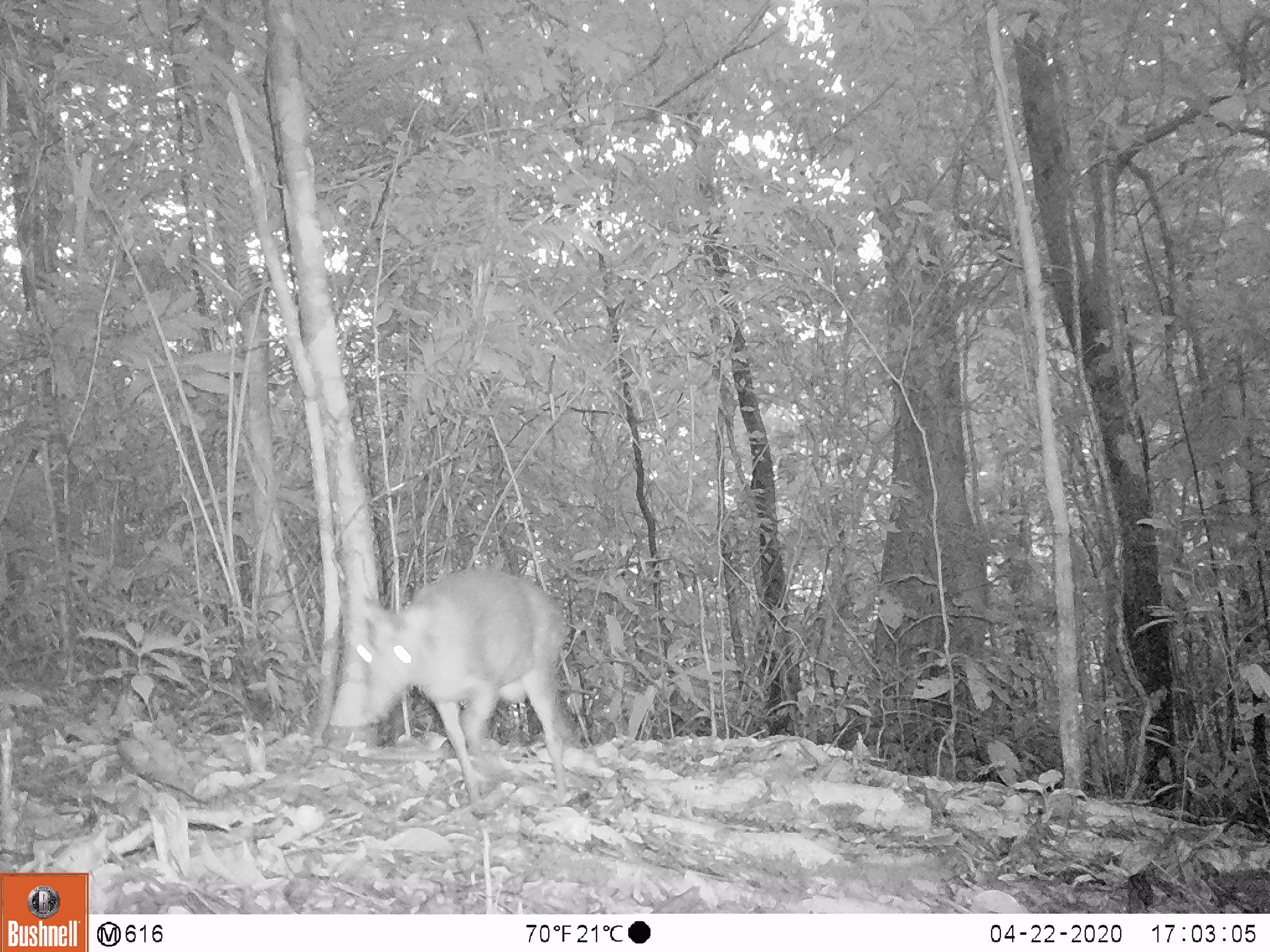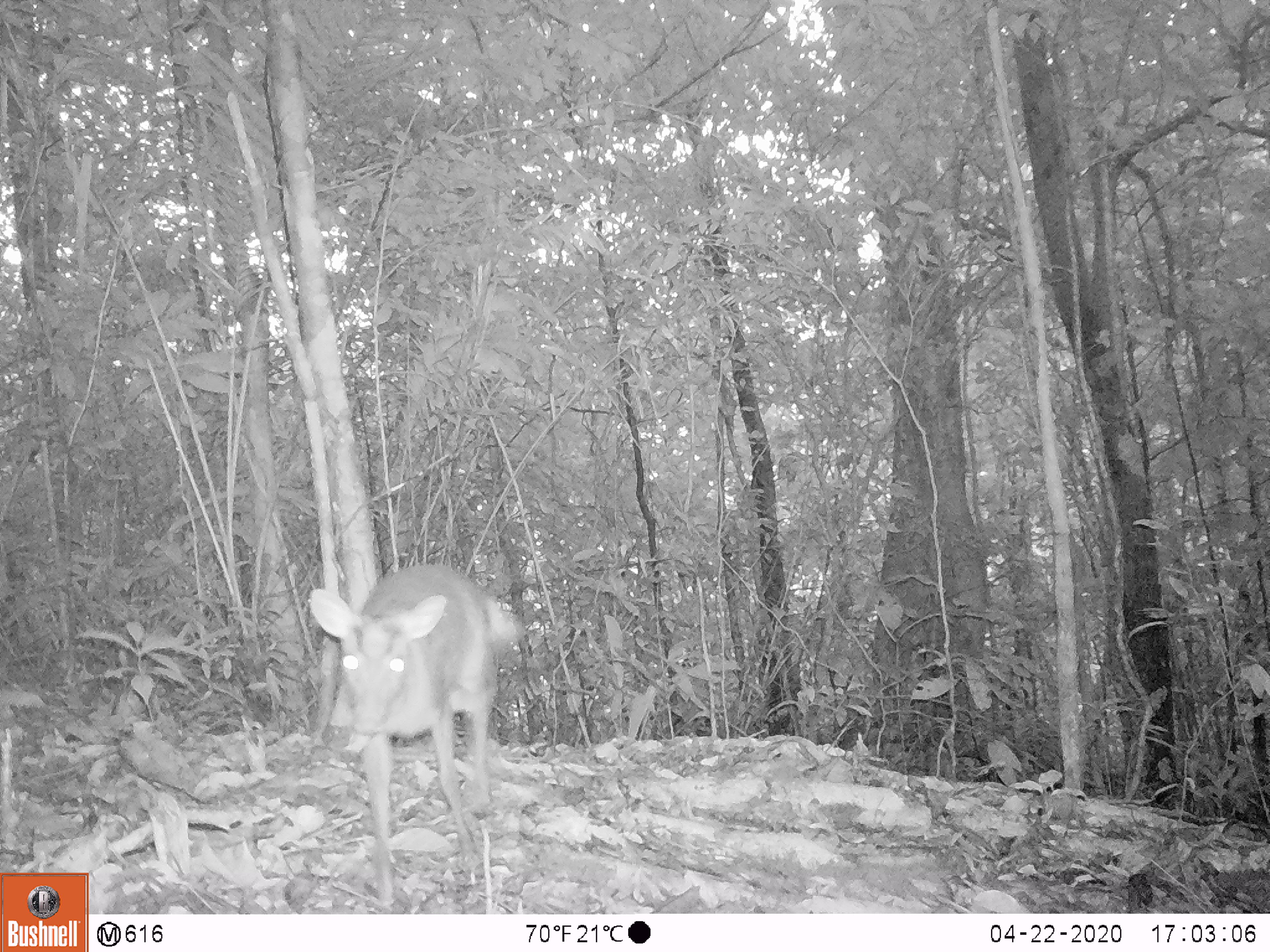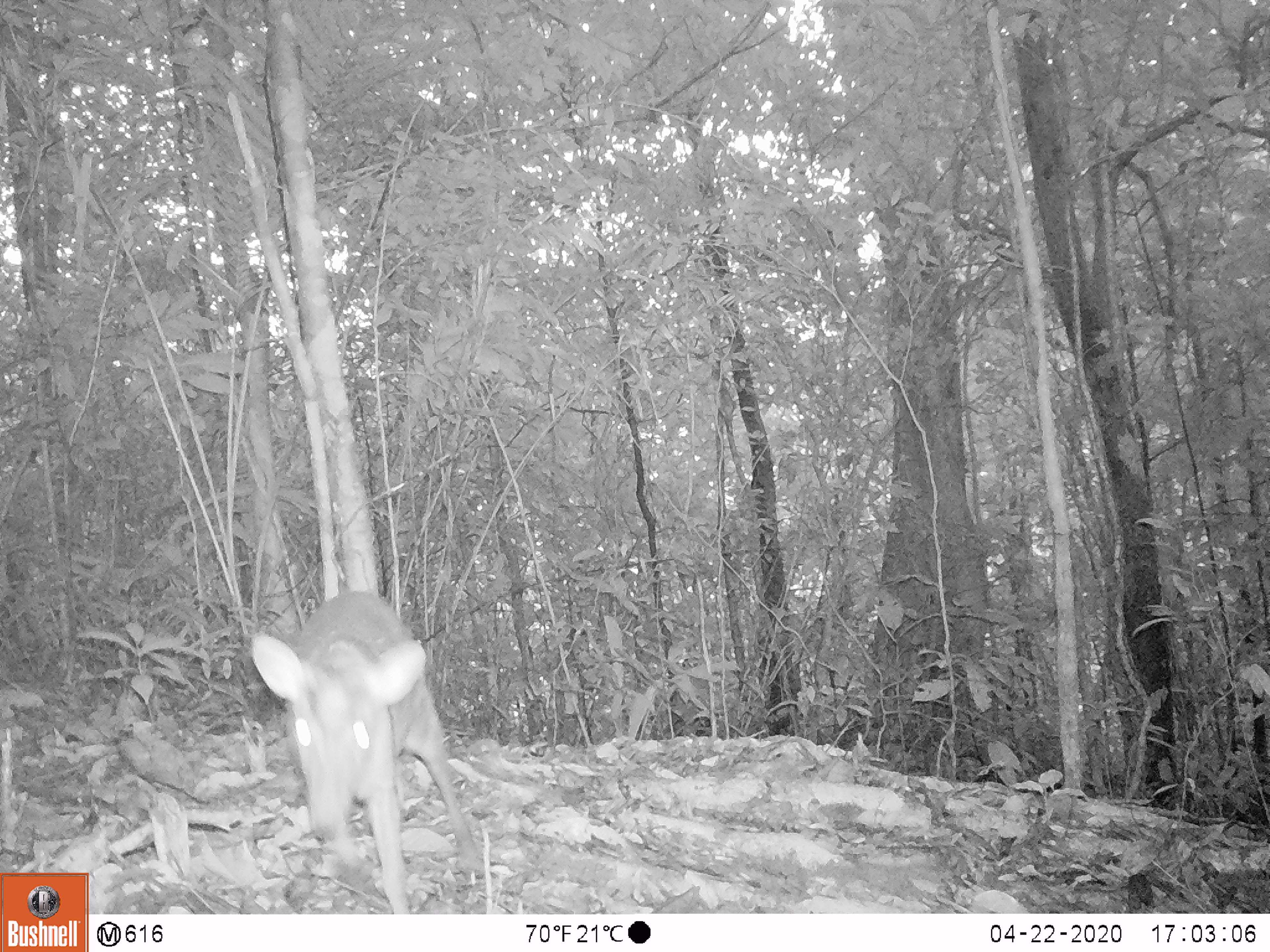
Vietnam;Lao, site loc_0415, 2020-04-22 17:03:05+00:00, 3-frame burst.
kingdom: Animalia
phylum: Chordata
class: Mammalia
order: Artiodactyla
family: Cervidae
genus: Muntiacus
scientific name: Muntiacus rooseveltorum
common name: roosevelt's muntjac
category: roosevelts muntjac group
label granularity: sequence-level